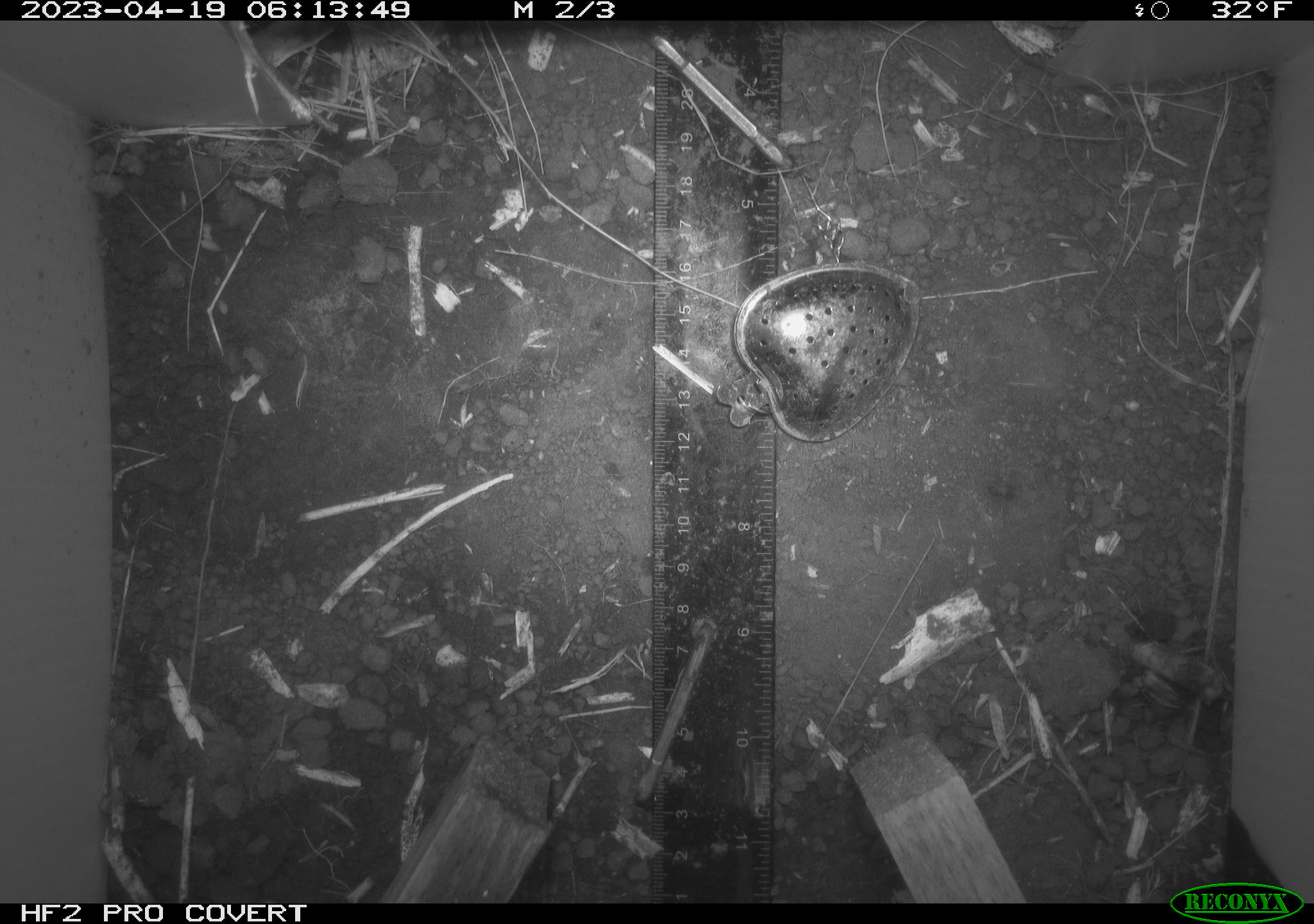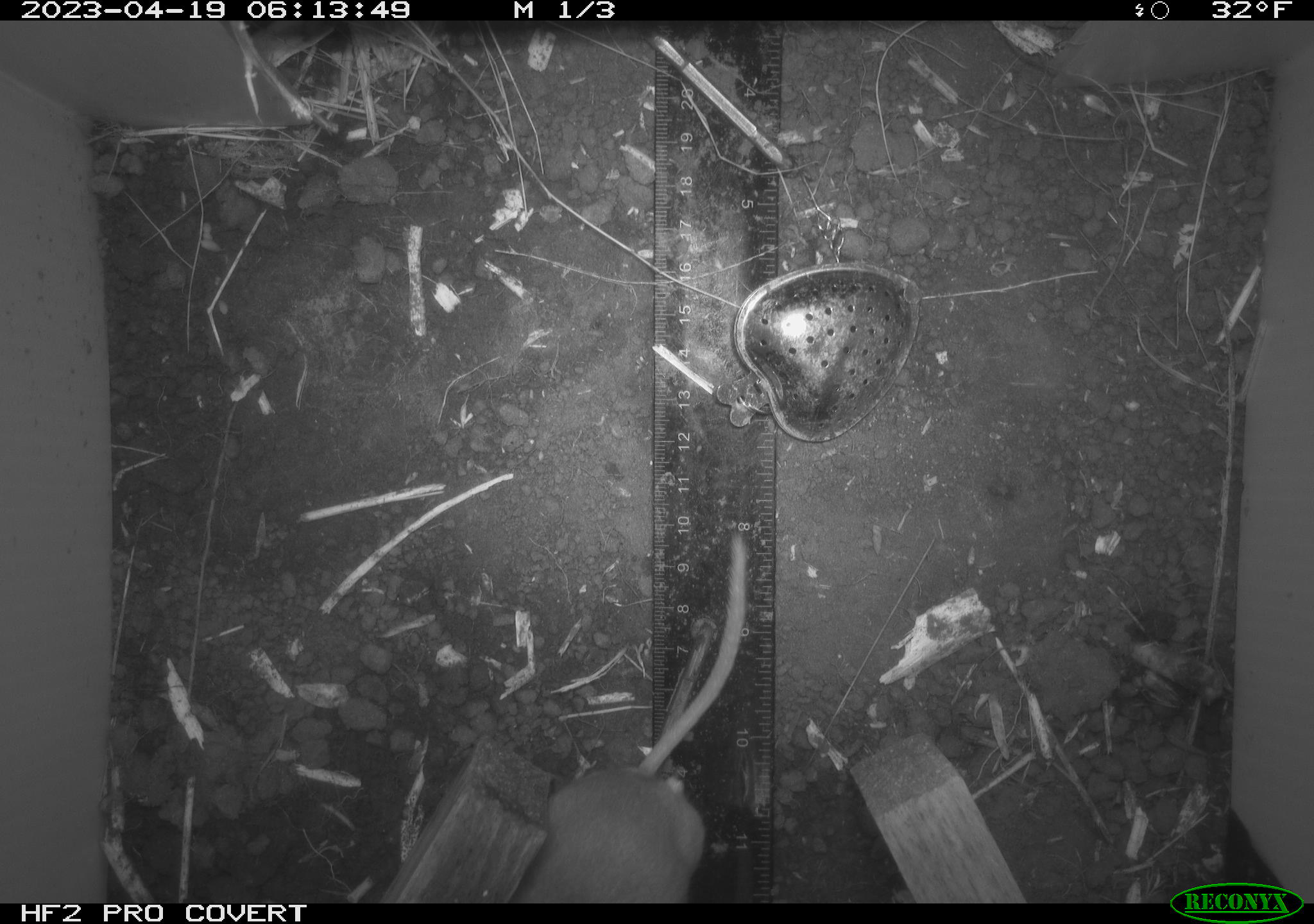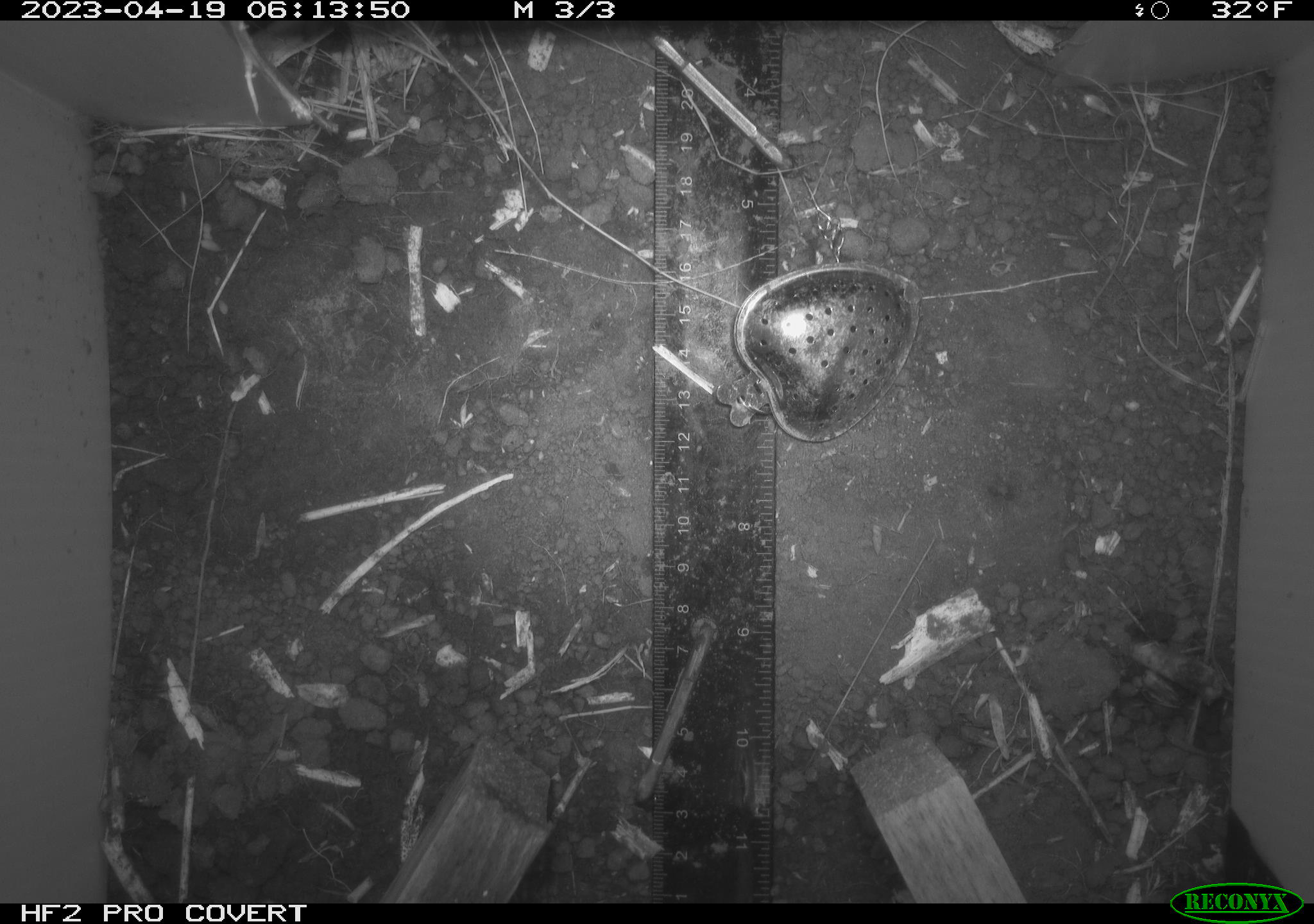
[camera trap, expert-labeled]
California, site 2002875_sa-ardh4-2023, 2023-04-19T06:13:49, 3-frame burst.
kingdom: Animalia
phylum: Chordata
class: Mammalia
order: Rodentia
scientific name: Rodentia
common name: mouse species